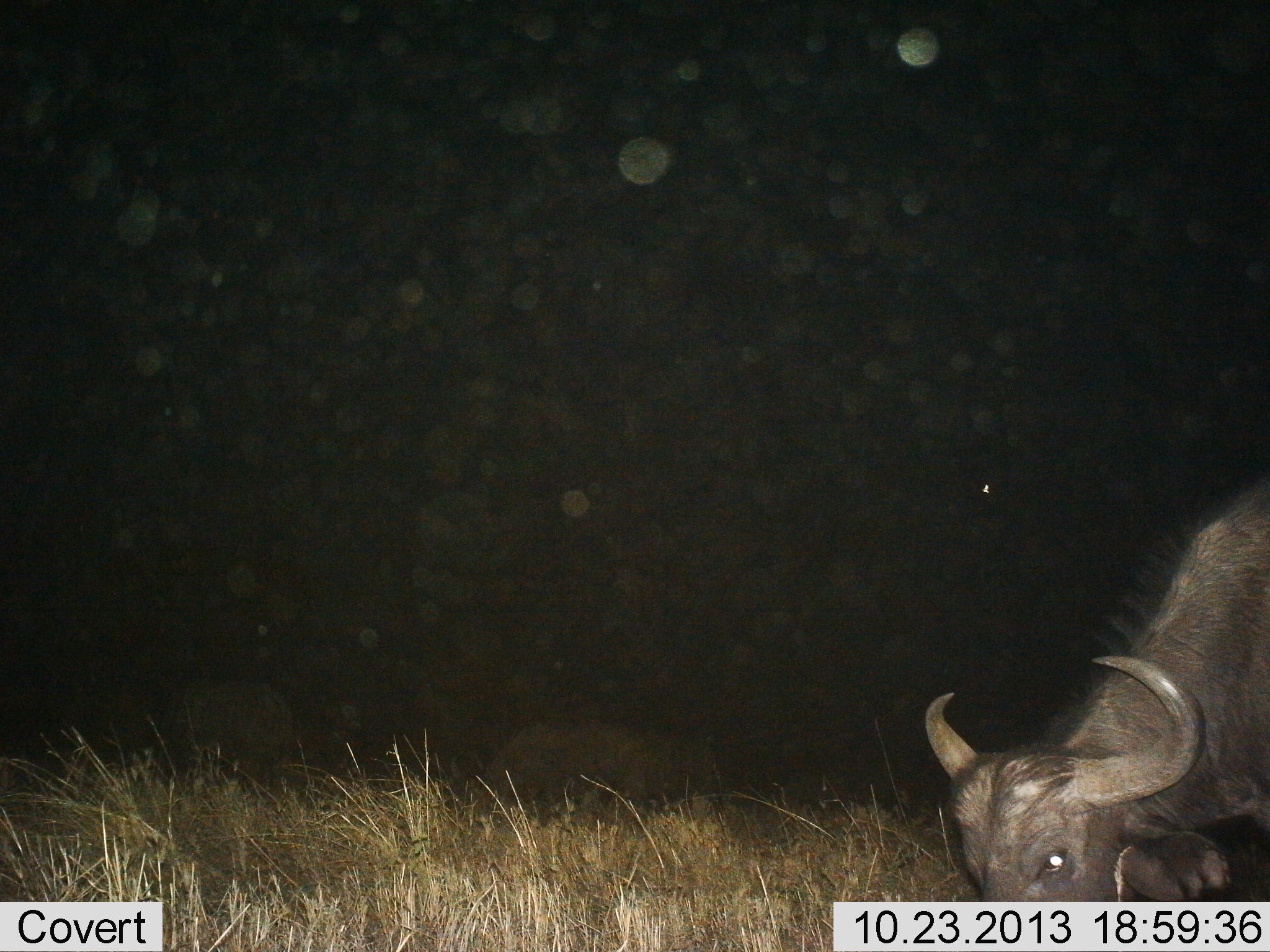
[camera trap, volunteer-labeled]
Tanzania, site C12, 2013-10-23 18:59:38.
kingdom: Animalia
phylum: Chordata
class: Mammalia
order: Artiodactyla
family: Bovidae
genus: Syncerus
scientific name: Syncerus caffer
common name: cape buffalo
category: buffalo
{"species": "buffalo (cape buffalo) (Syncerus caffer)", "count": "1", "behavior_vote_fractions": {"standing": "47%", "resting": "0%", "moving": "11%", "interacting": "0%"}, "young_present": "0%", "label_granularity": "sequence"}